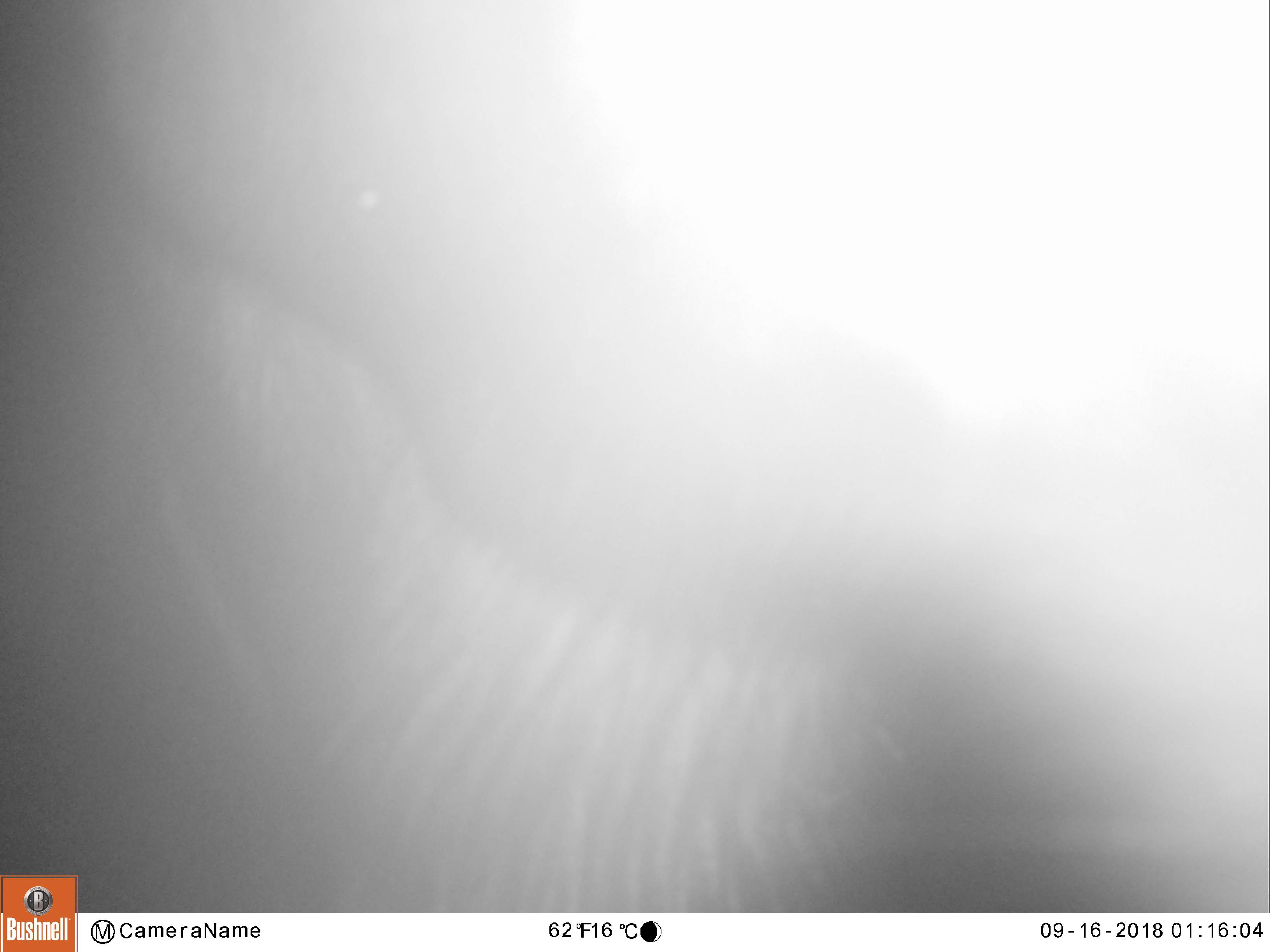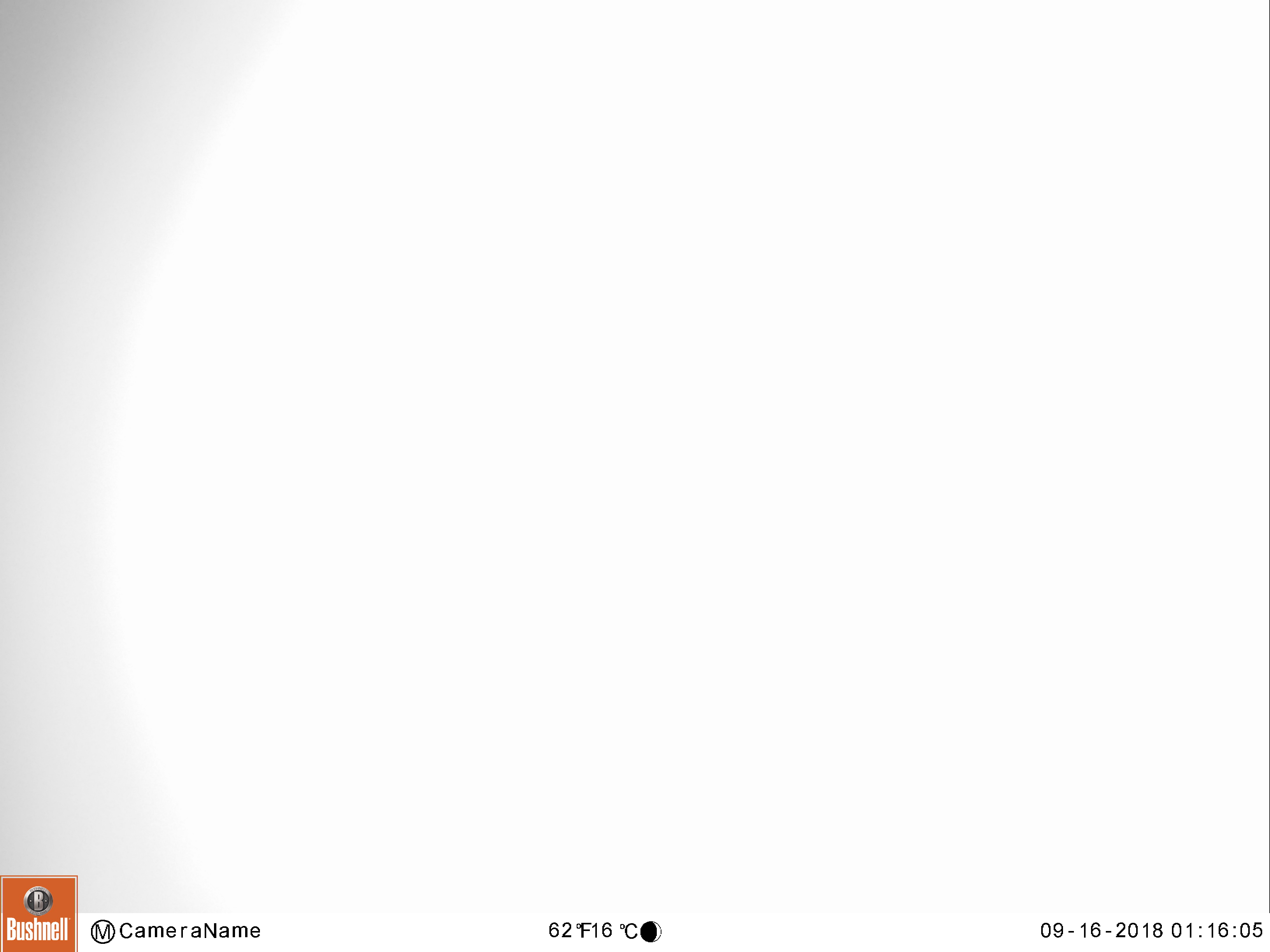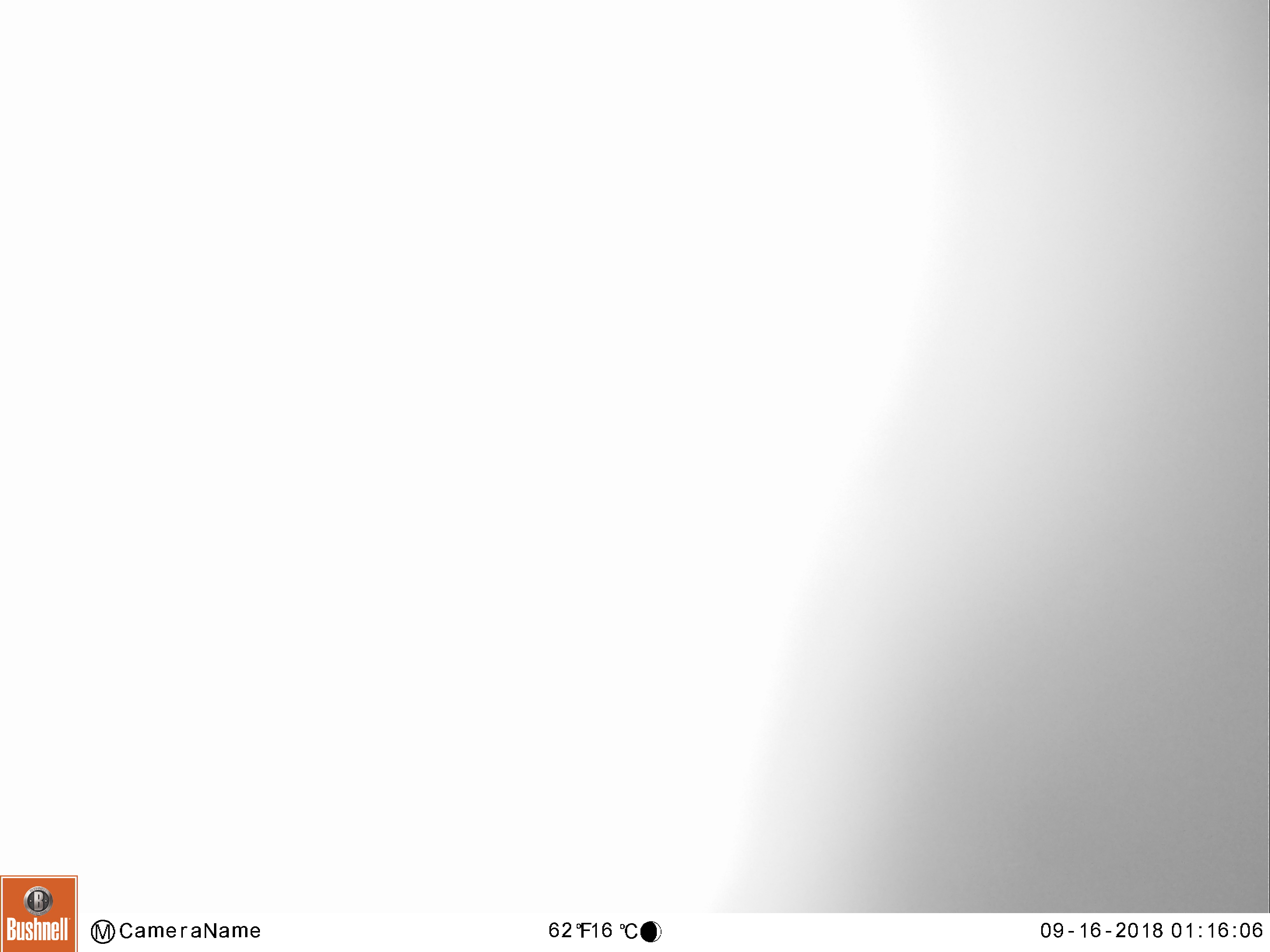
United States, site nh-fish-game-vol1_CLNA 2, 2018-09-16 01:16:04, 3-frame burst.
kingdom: Animalia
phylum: Chordata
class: Mammalia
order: Artiodactyla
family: Cervidae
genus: Alces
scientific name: Alces alces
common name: moose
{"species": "moose (Alces alces)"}